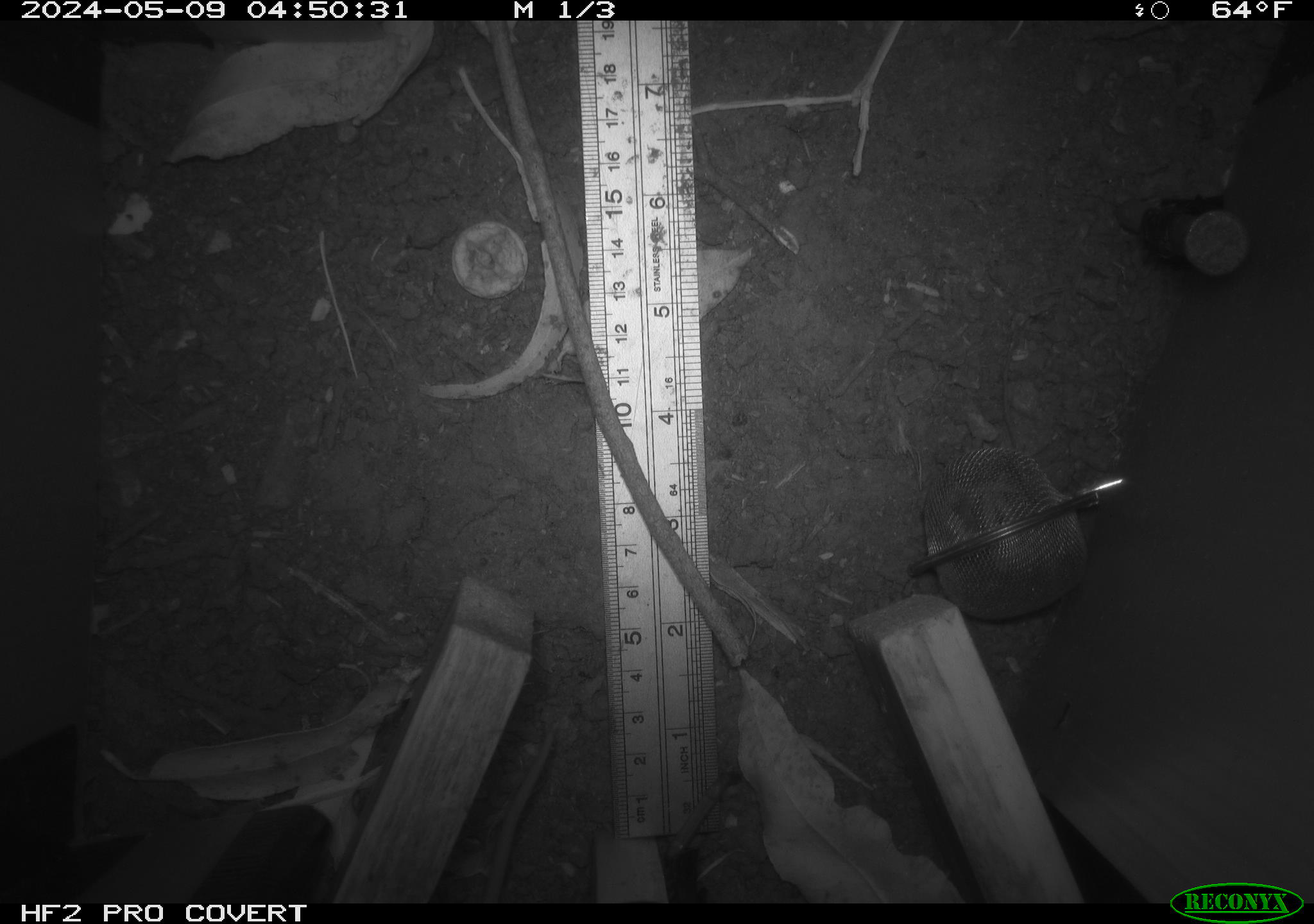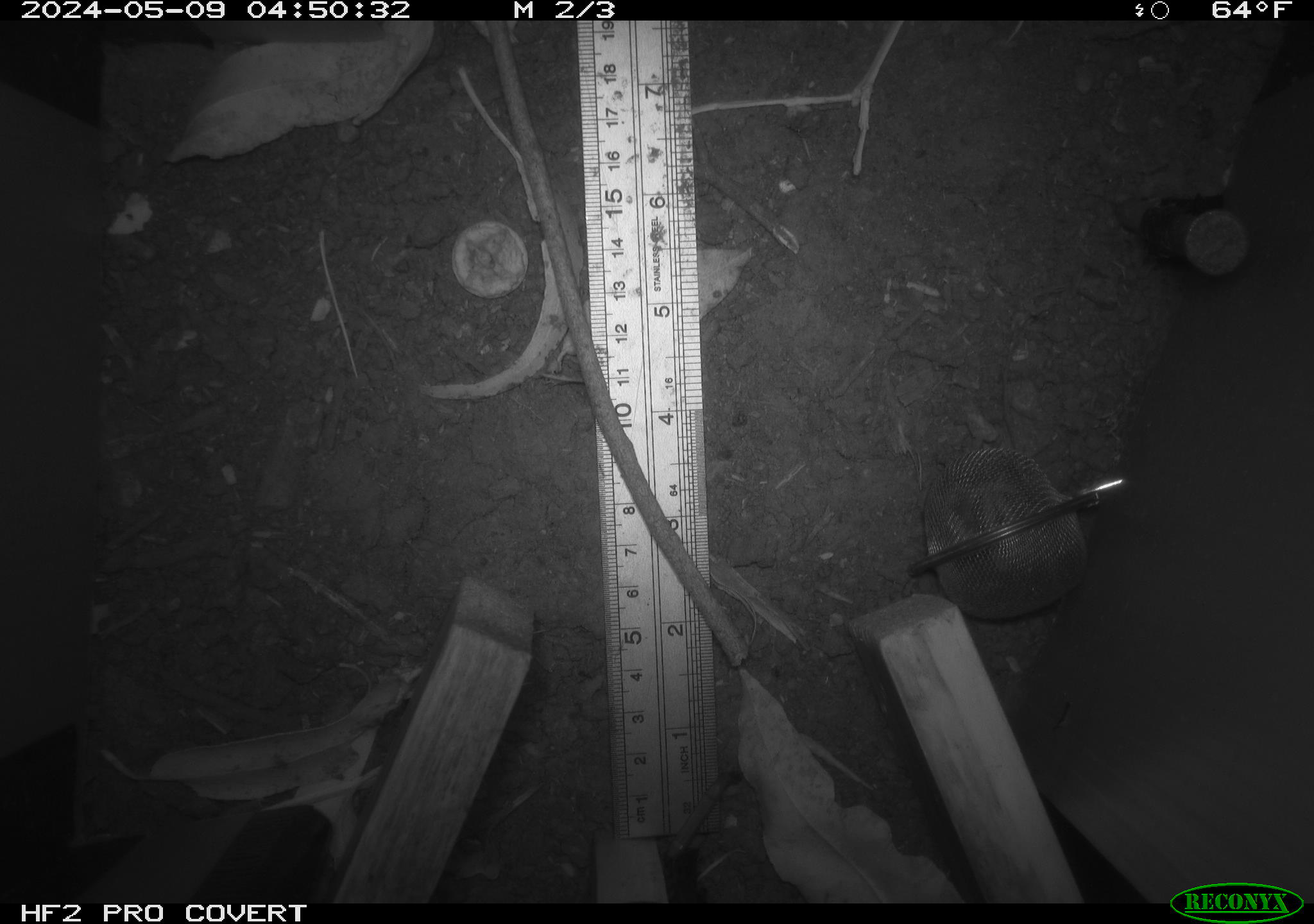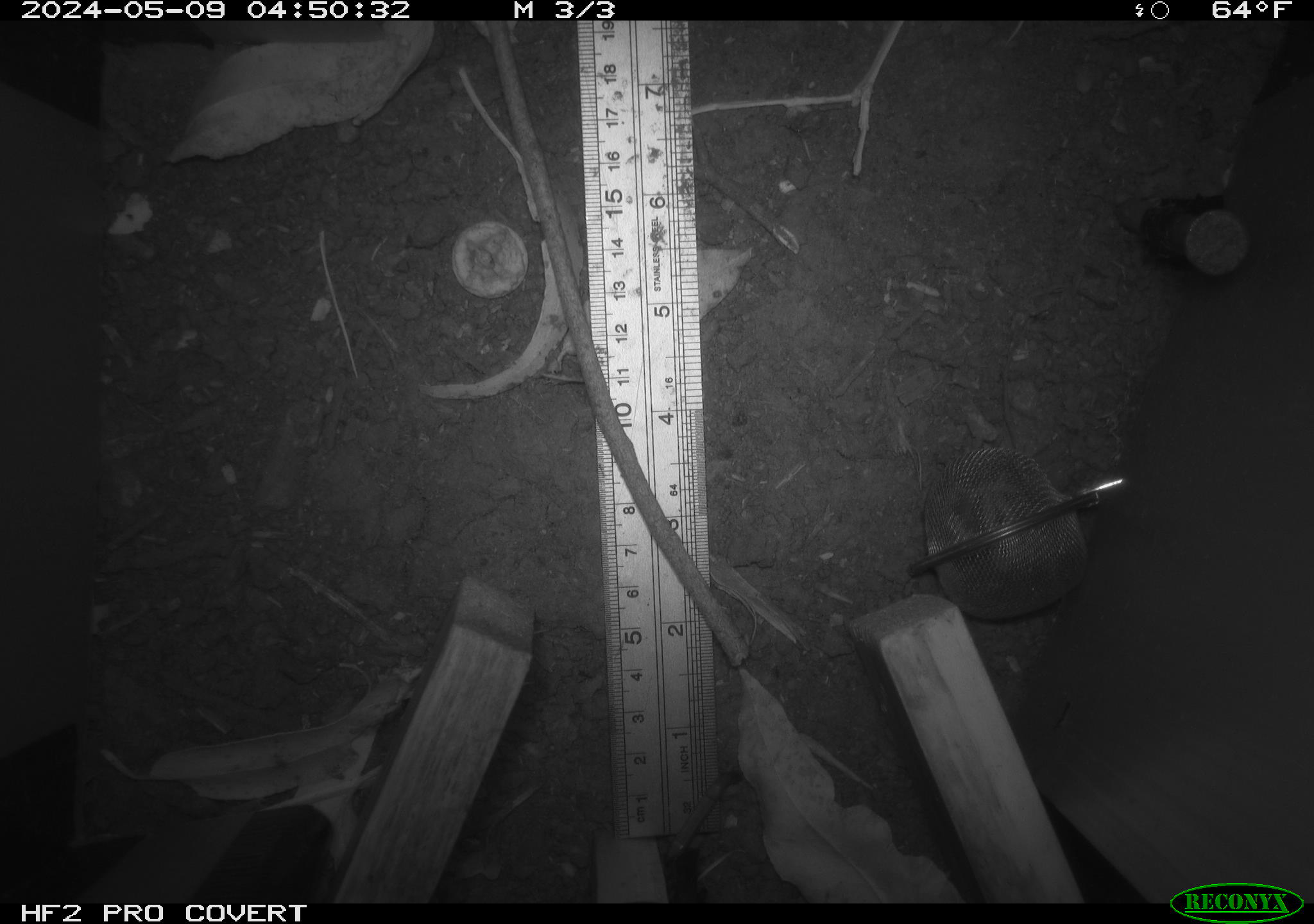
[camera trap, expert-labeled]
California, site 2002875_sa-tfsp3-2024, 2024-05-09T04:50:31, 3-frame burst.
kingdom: Animalia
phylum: Chordata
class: Mammalia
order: Rodentia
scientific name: Rodentia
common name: rodent